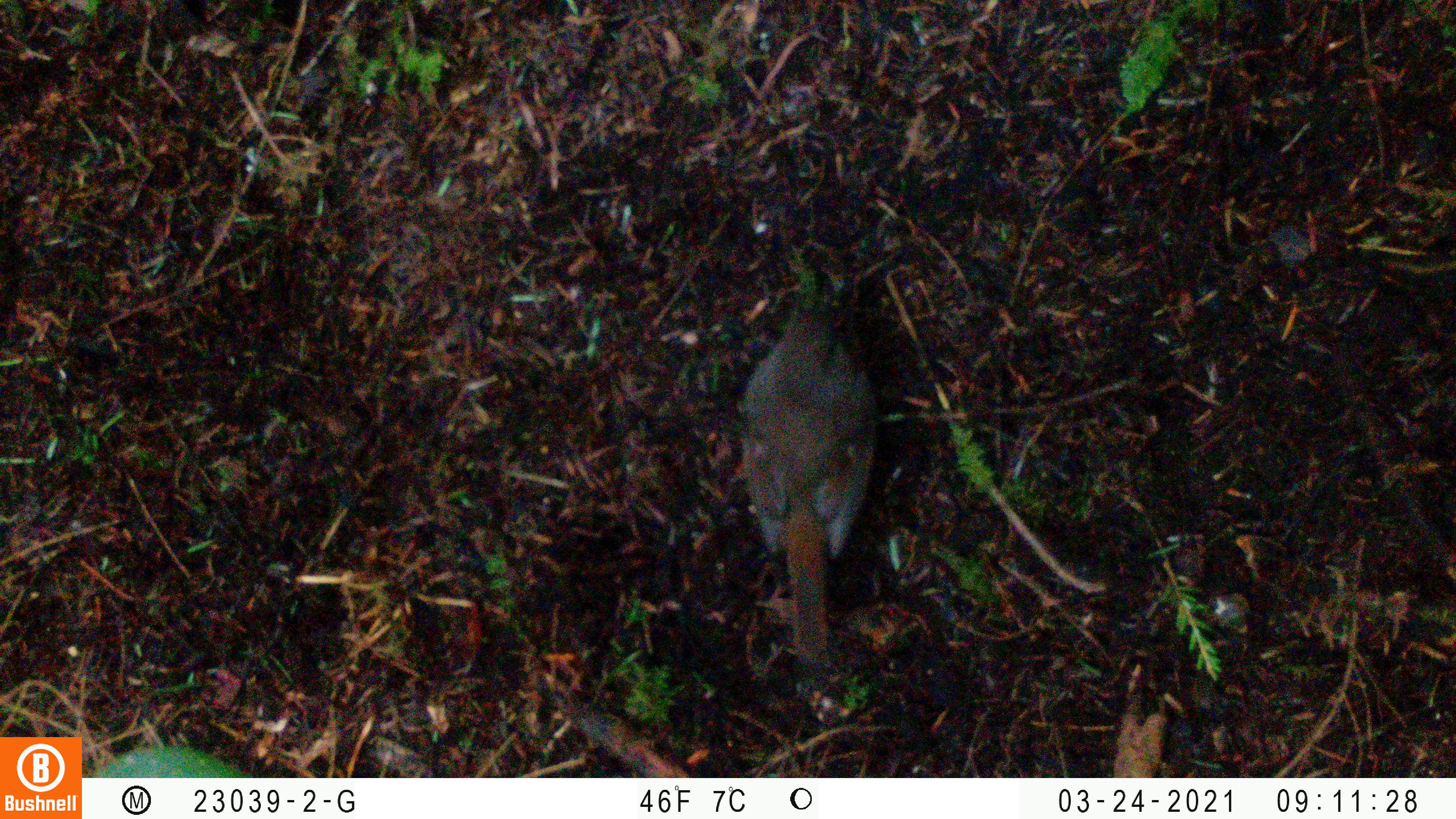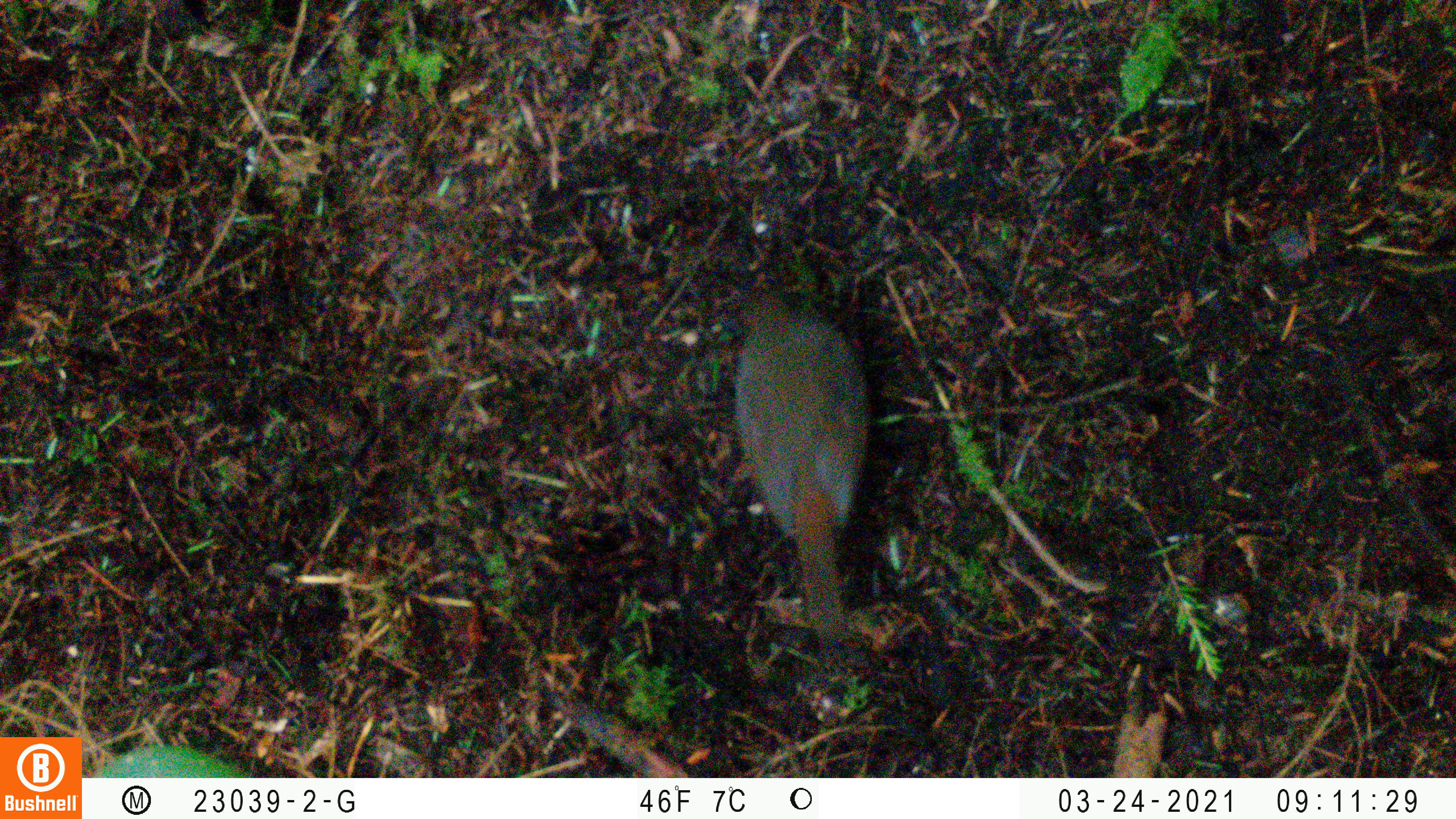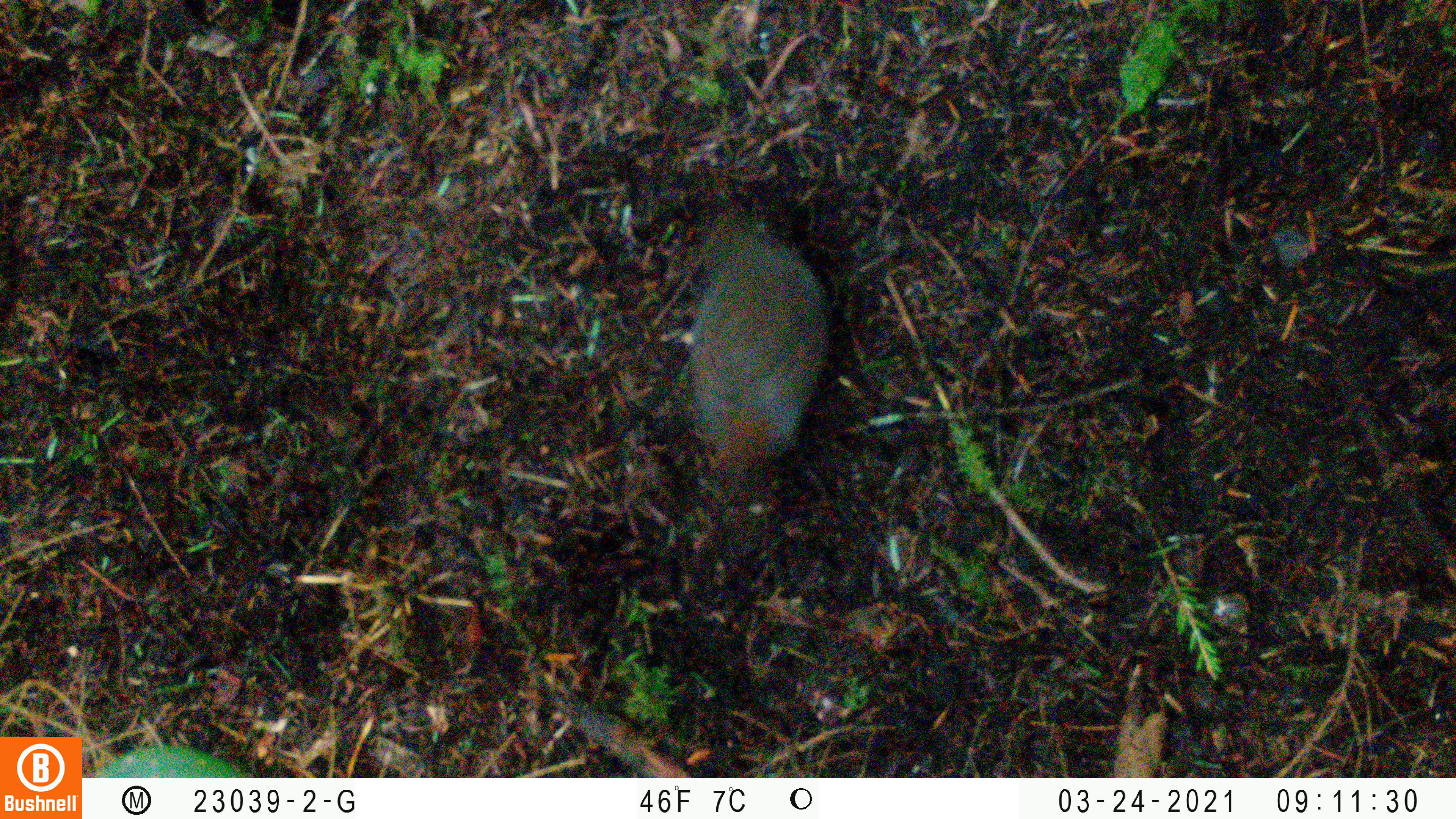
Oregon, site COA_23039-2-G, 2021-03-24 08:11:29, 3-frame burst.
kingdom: Animalia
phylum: Chordata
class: Aves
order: Passeriformes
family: Turdidae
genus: Catharus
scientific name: Catharus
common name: brown thrushes and nightingale-thrushes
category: catharus species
Catharus species (brown thrushes and nightingale-thrushes) (Catharus).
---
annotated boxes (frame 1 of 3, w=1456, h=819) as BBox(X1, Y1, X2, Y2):
catharus species: BBox(695, 252, 902, 684)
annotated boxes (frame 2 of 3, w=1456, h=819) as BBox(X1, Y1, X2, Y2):
catharus species: BBox(681, 238, 900, 673)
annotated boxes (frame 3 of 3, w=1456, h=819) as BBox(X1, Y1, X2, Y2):
catharus species: BBox(644, 178, 893, 601)